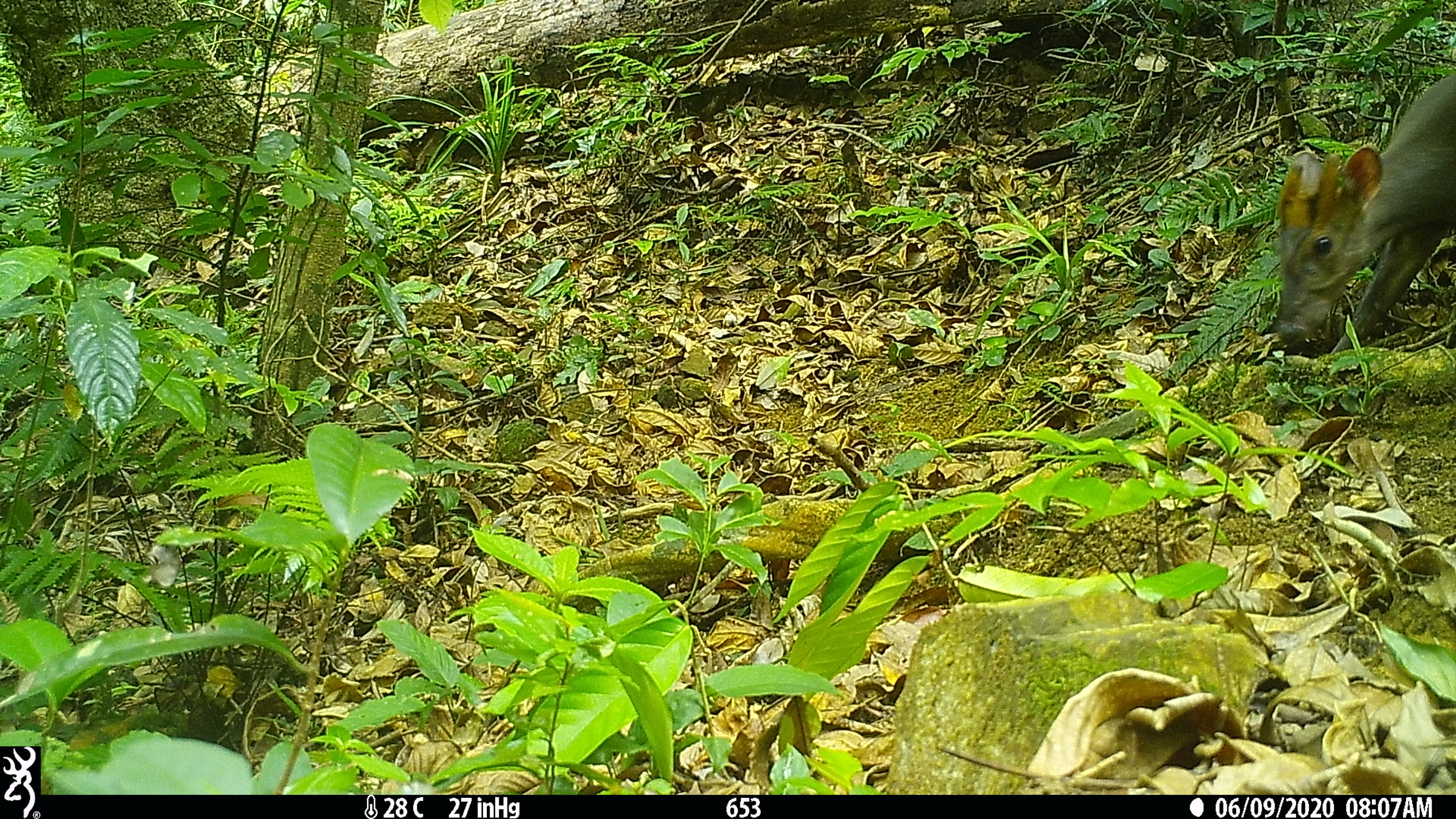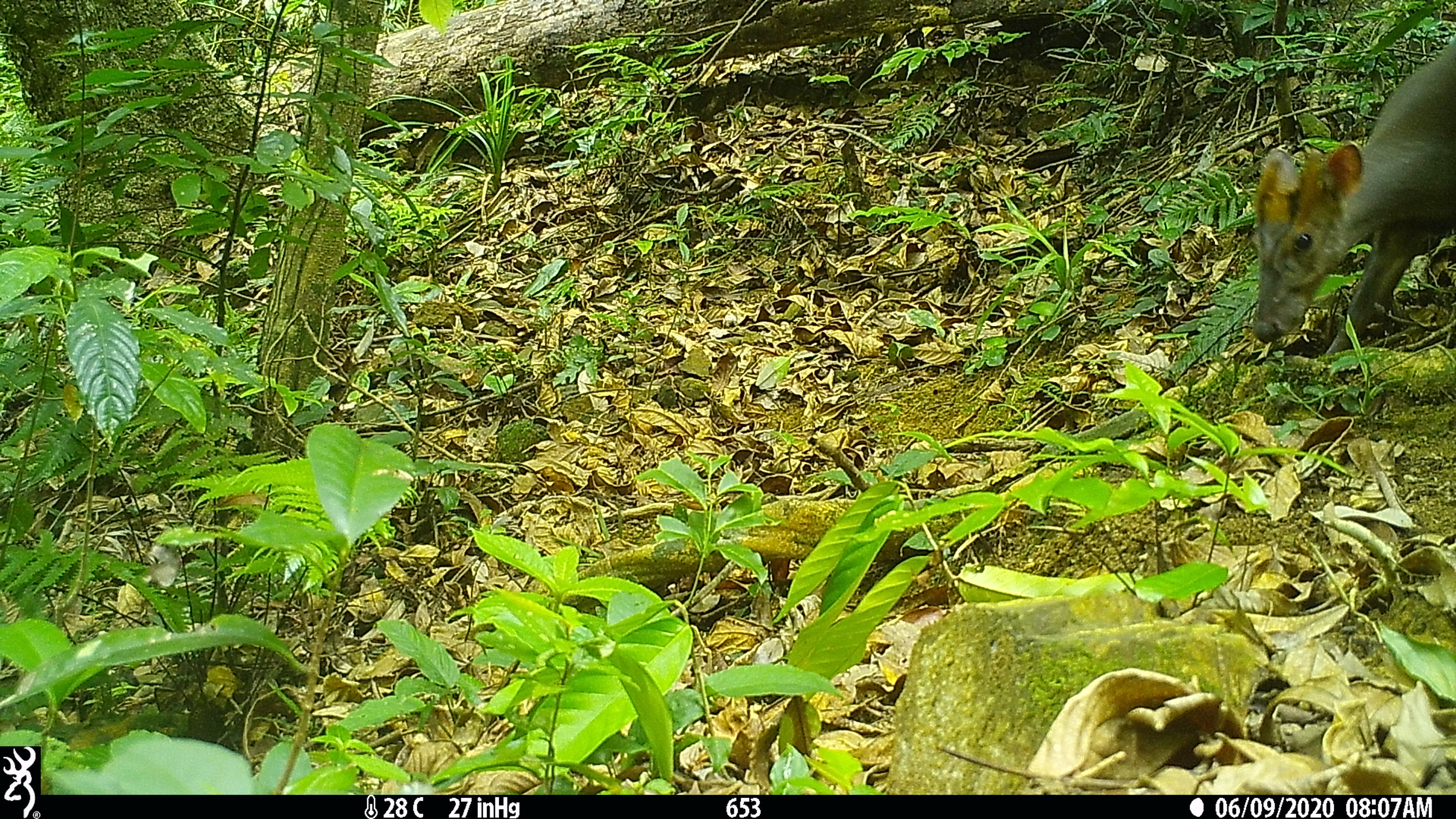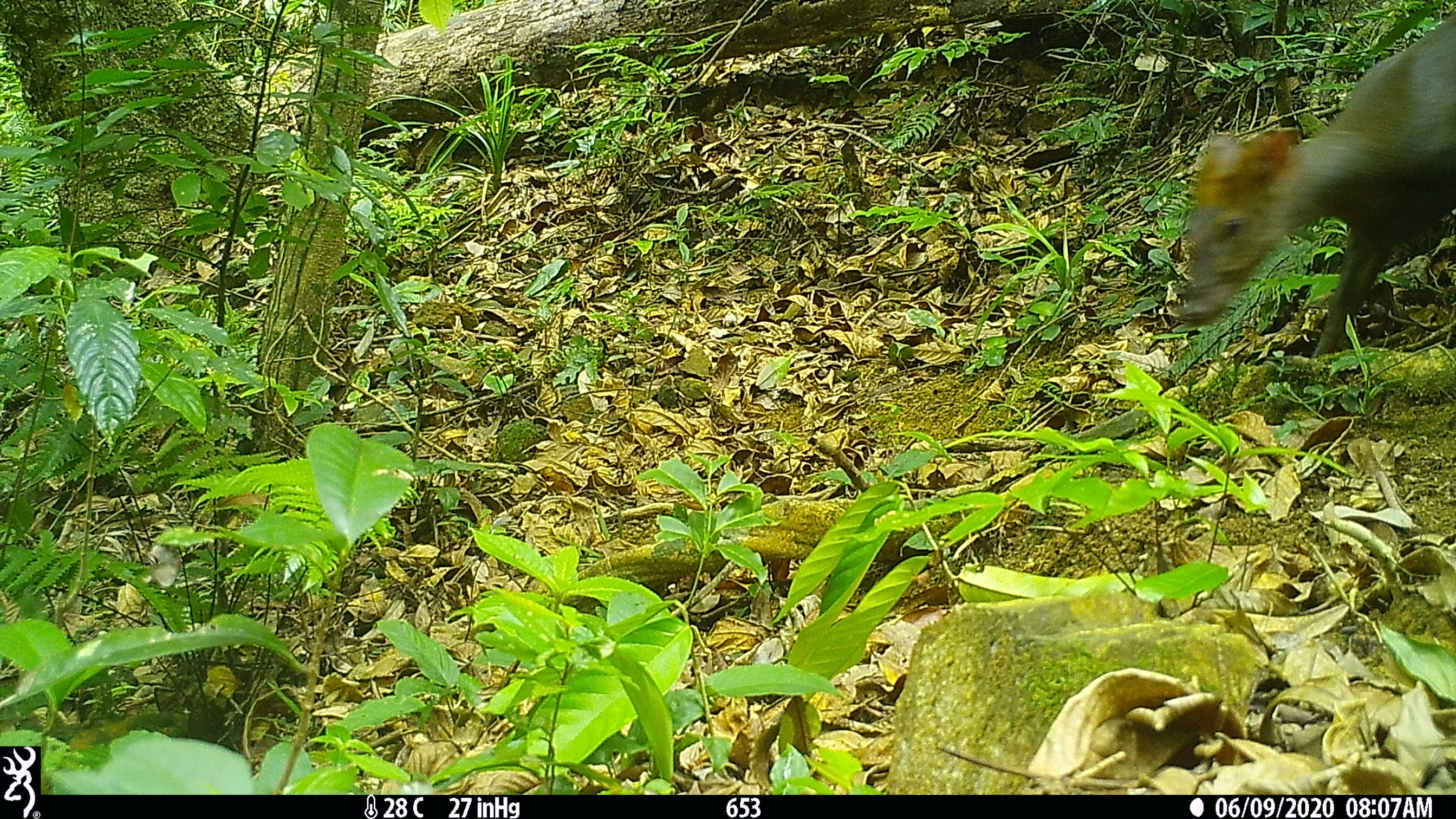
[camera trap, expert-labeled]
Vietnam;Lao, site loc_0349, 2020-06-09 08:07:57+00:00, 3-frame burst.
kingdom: Animalia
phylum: Chordata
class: Mammalia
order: Artiodactyla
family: Cervidae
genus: Muntiacus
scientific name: Muntiacus rooseveltorum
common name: roosevelt's muntjac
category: roosevelts muntjac group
Roosevelts muntjac group (roosevelt's muntjac) (Muntiacus rooseveltorum). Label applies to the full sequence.